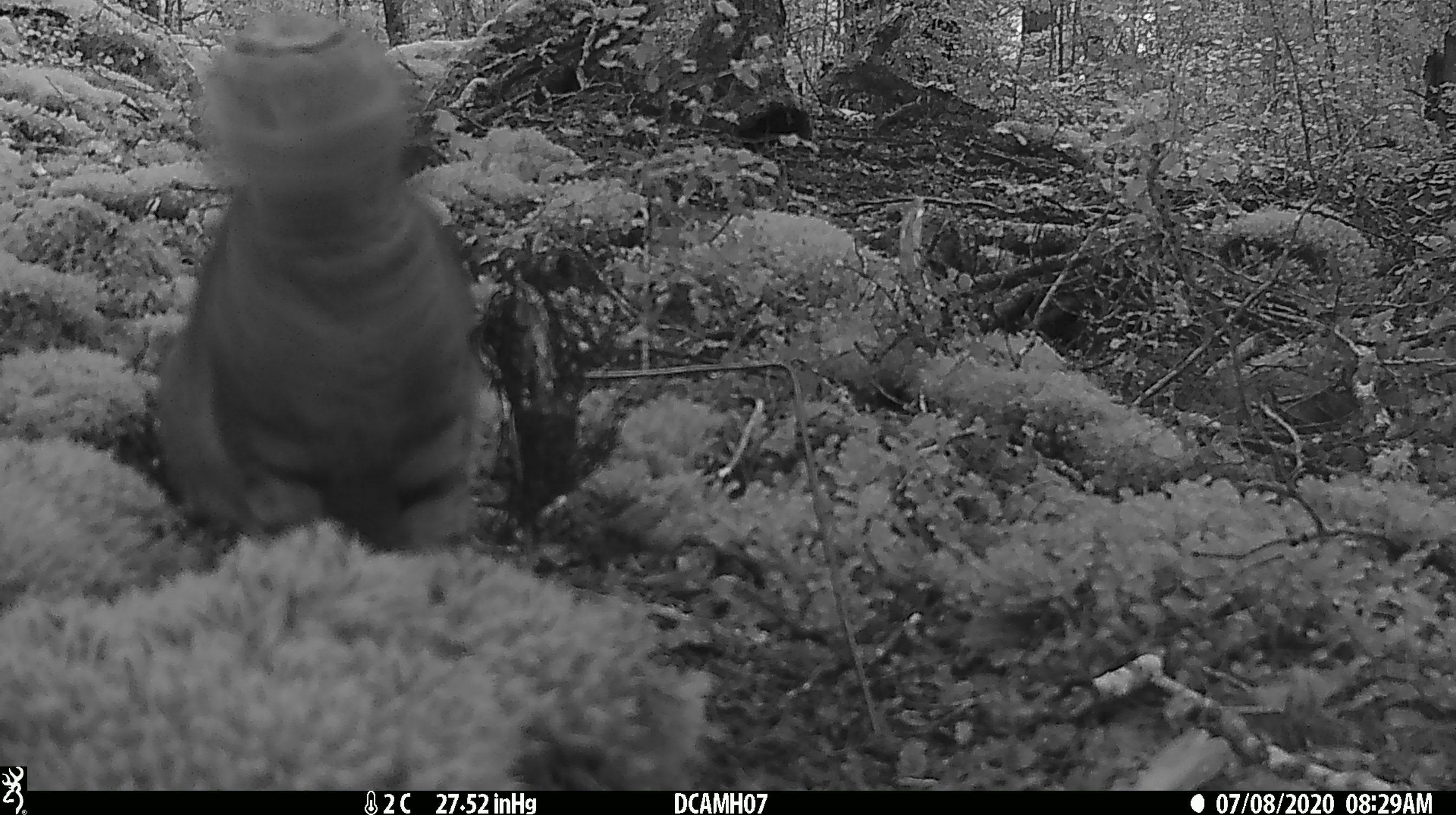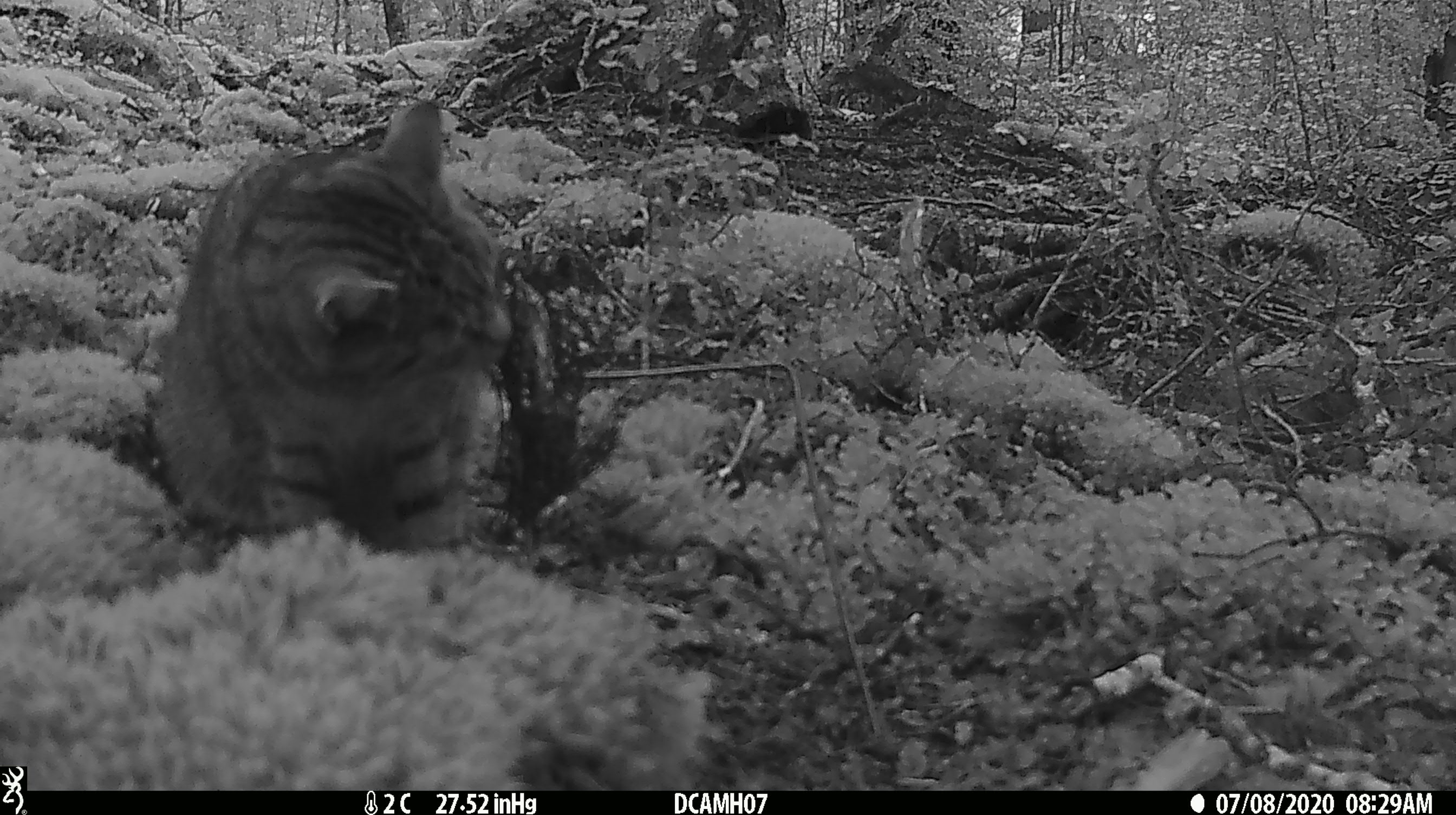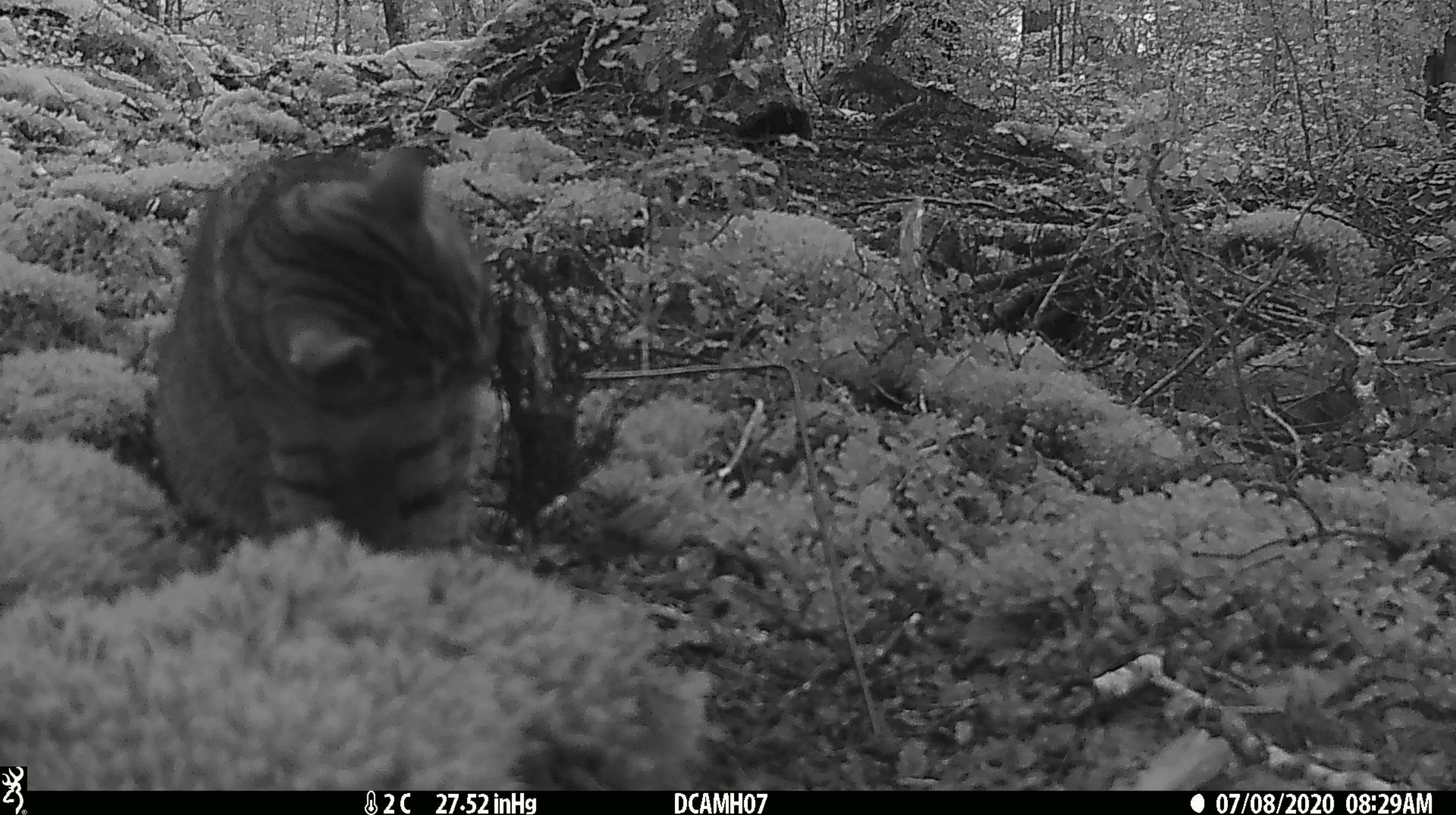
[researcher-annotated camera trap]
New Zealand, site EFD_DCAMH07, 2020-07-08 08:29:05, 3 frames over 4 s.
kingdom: Animalia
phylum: Chordata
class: Mammalia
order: Carnivora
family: Felidae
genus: Felis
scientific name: Felis catus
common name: domestic cat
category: cat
Cat (domestic cat) (Felis catus).